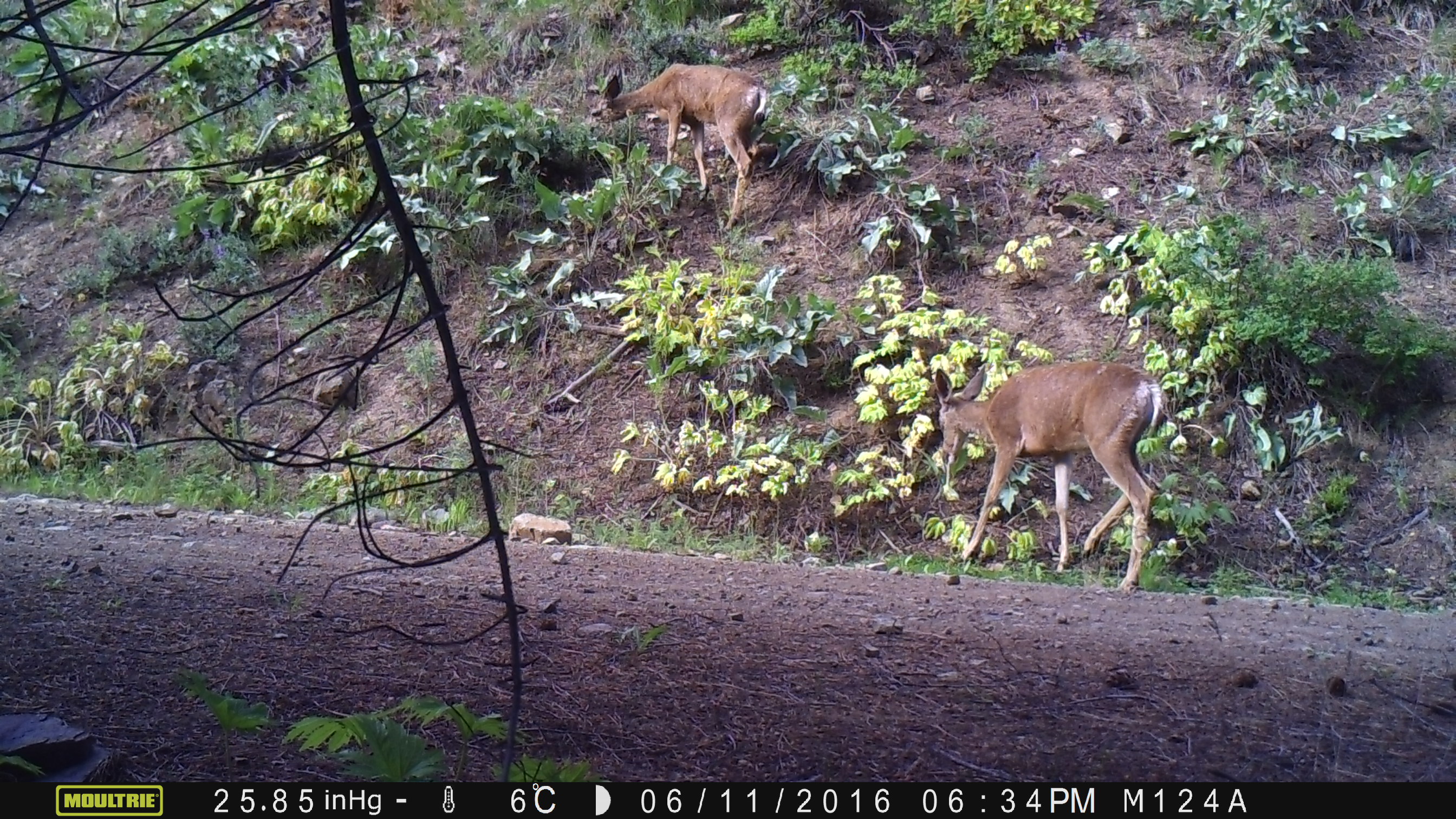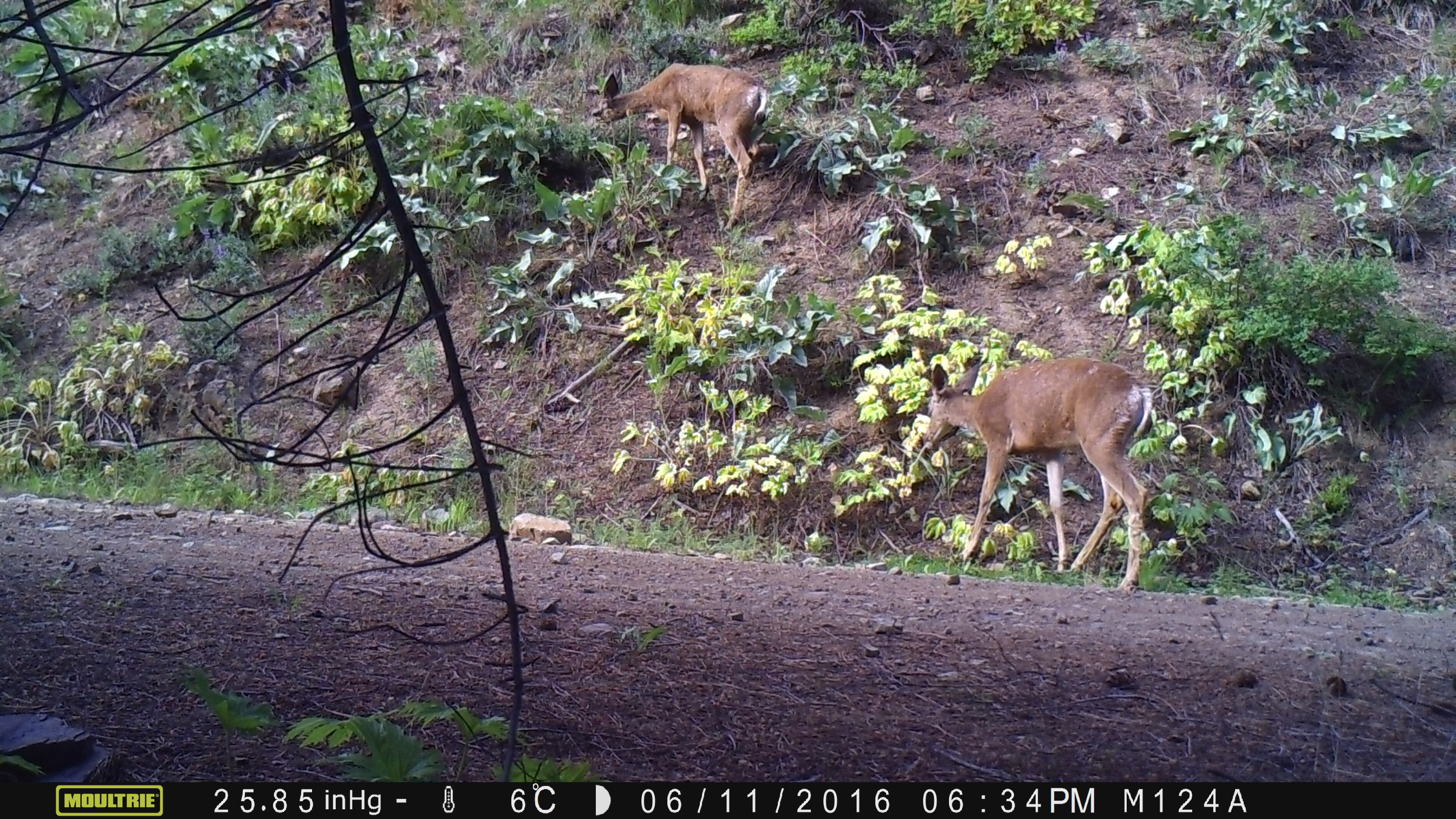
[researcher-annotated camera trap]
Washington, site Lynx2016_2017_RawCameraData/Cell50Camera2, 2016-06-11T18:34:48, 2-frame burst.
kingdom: Animalia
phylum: Chordata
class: Mammalia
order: Artiodactyla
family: Cervidae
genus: Odocoileus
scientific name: Odocoileus hemionus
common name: mule deer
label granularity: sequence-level